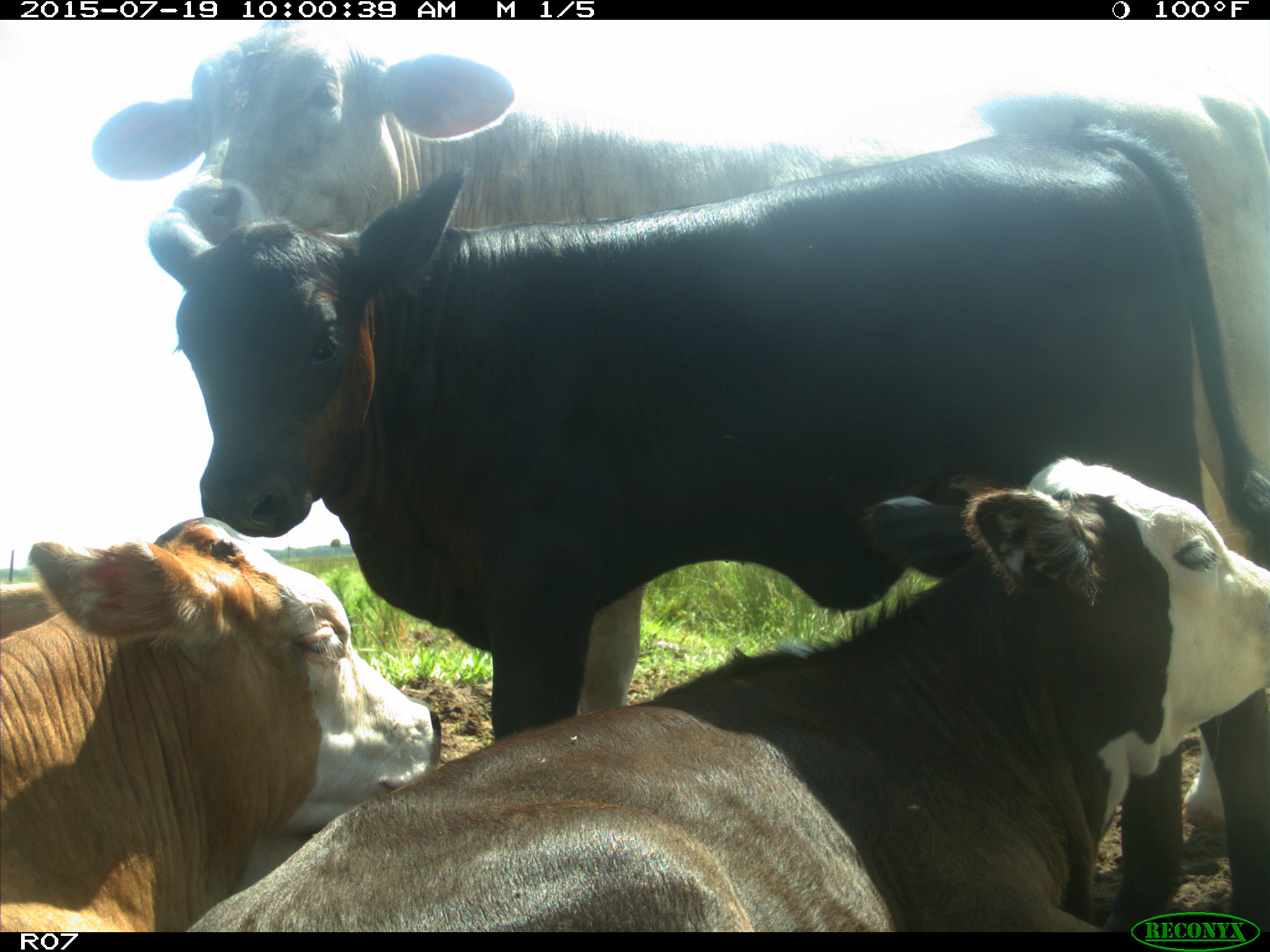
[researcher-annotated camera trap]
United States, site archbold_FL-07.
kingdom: Animalia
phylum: Chordata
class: Mammalia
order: Artiodactyla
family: Bovidae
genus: Bos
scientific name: Bos taurus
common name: domestic cow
Bos taurus (domestic cow).